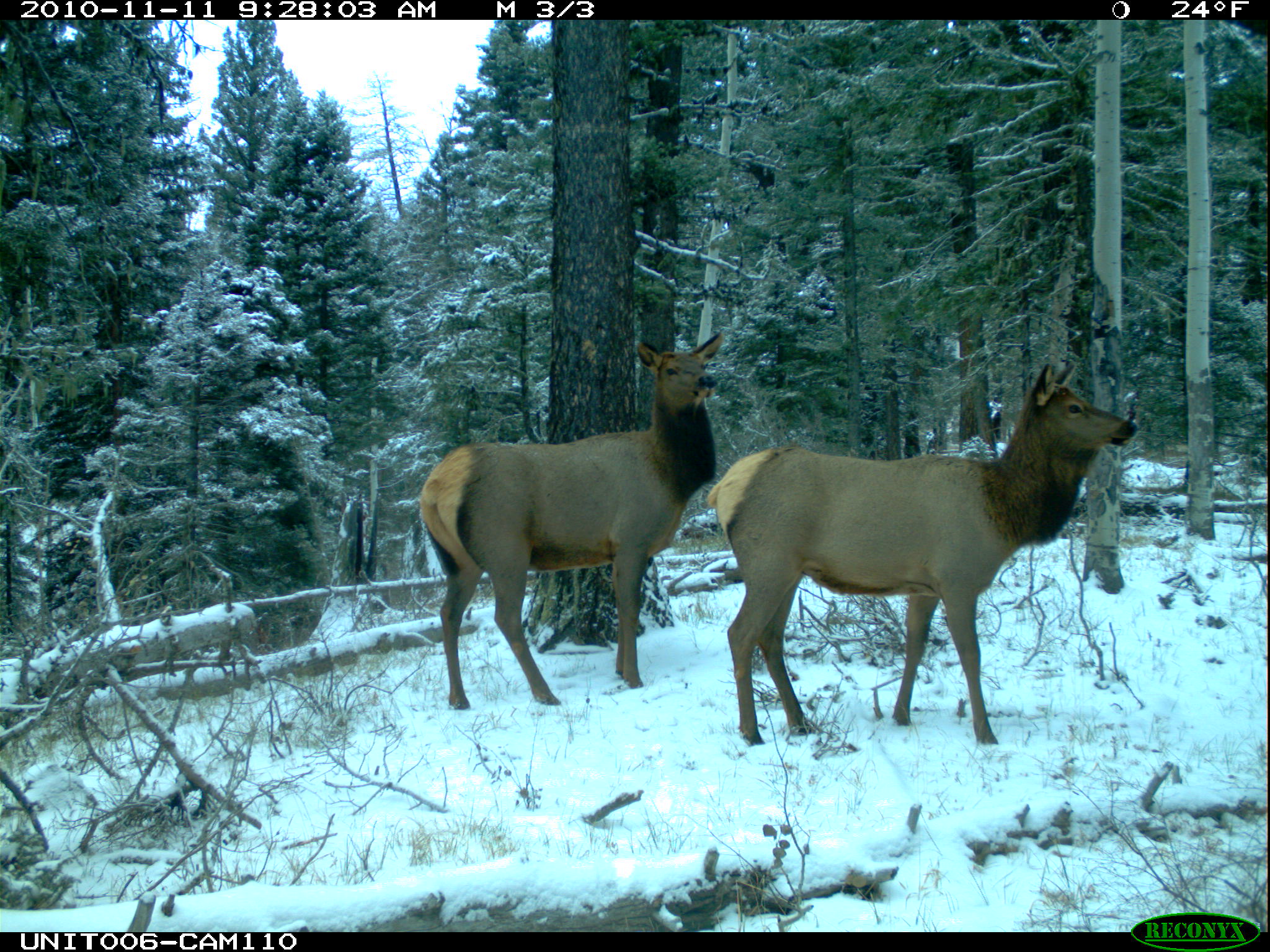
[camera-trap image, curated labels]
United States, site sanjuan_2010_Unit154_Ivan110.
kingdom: Animalia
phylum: Chordata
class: Mammalia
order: Artiodactyla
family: Cervidae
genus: Cervus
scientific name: Cervus elaphus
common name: red deer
Cervus elaphus (red deer).